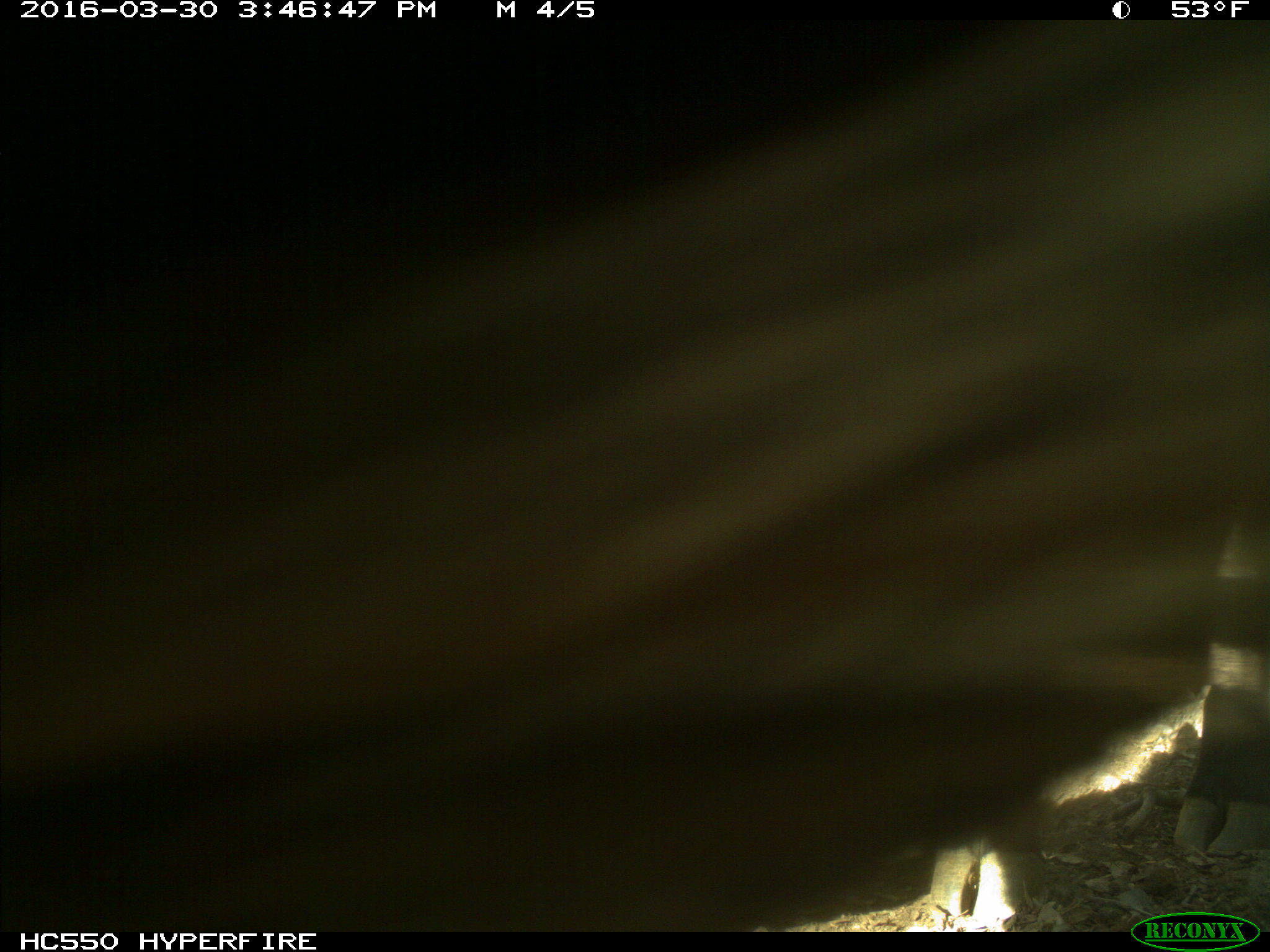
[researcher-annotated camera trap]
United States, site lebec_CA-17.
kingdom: Animalia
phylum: Chordata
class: Mammalia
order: Artiodactyla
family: Bovidae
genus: Bos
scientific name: Bos taurus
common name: domestic cow